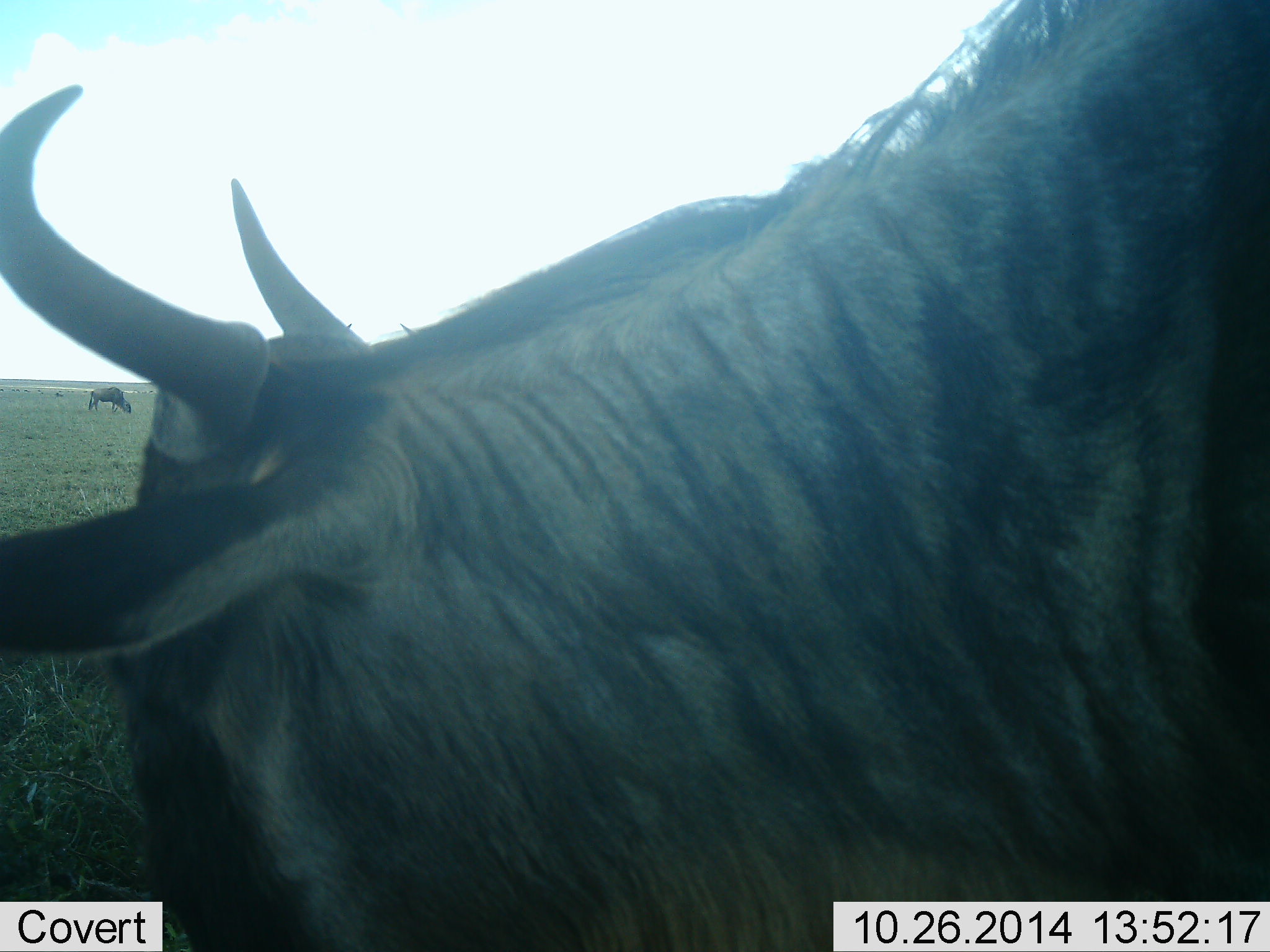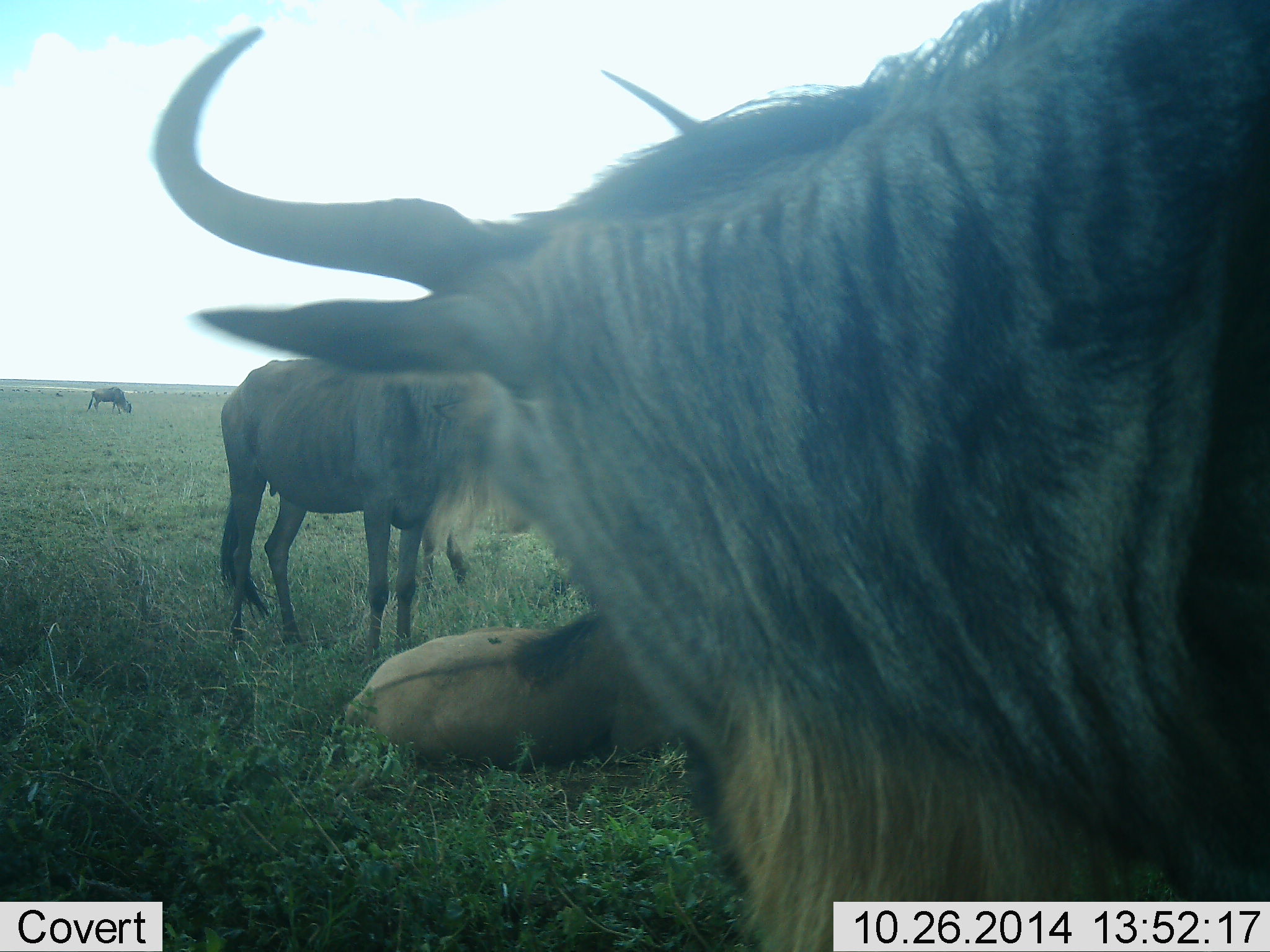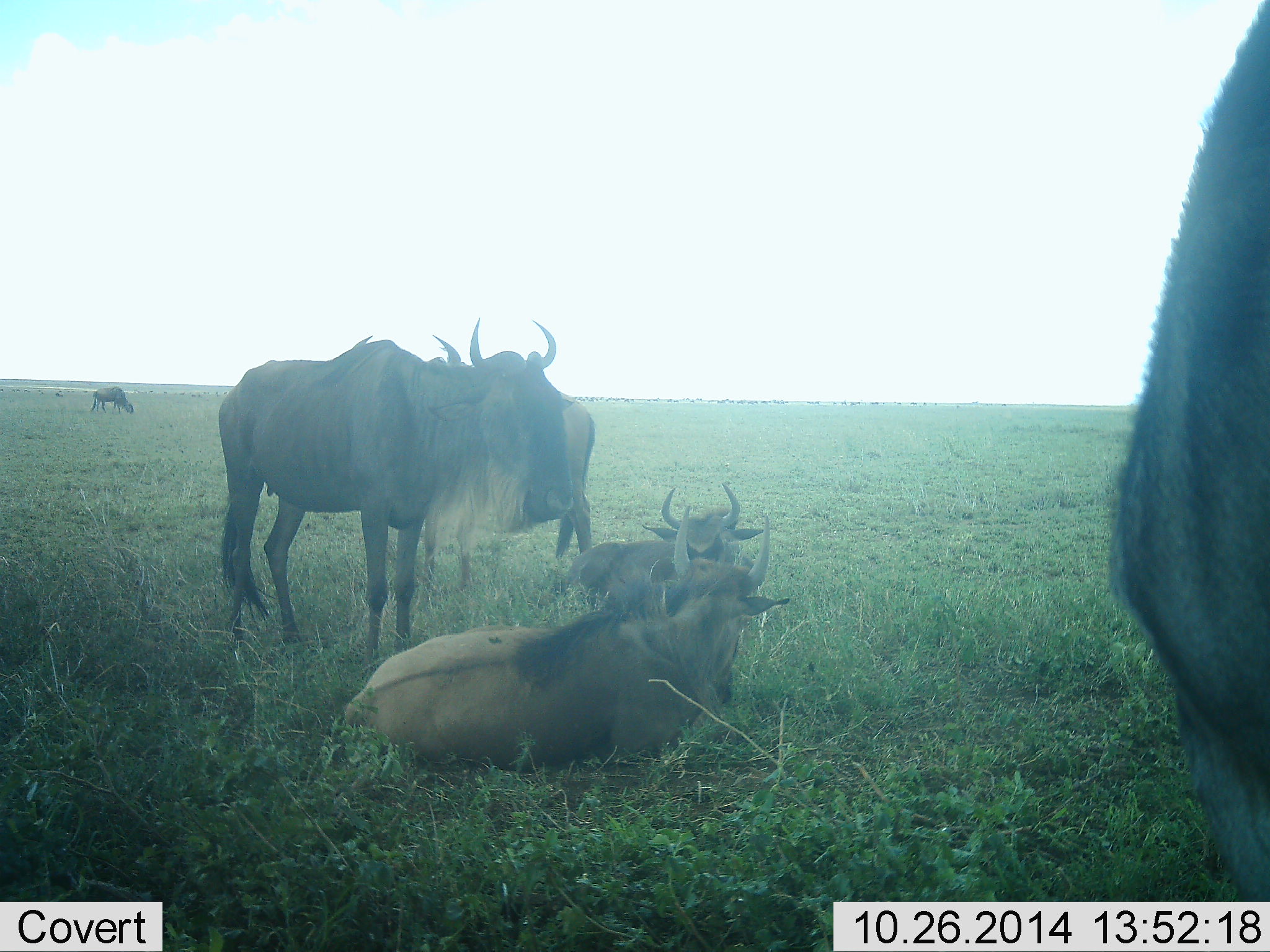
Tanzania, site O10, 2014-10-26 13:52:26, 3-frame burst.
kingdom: Animalia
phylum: Chordata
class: Mammalia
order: Artiodactyla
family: Bovidae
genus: Connochaetes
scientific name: Connochaetes taurinus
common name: blue wildebeest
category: wildebeest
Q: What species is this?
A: Wildebeest (blue wildebeest) (Connochaetes taurinus).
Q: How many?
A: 6.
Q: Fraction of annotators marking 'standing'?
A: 80%.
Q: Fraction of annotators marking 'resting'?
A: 90%.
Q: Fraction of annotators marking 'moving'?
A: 30%.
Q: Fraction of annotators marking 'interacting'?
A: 0%.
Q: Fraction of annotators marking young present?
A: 0%.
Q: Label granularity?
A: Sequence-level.